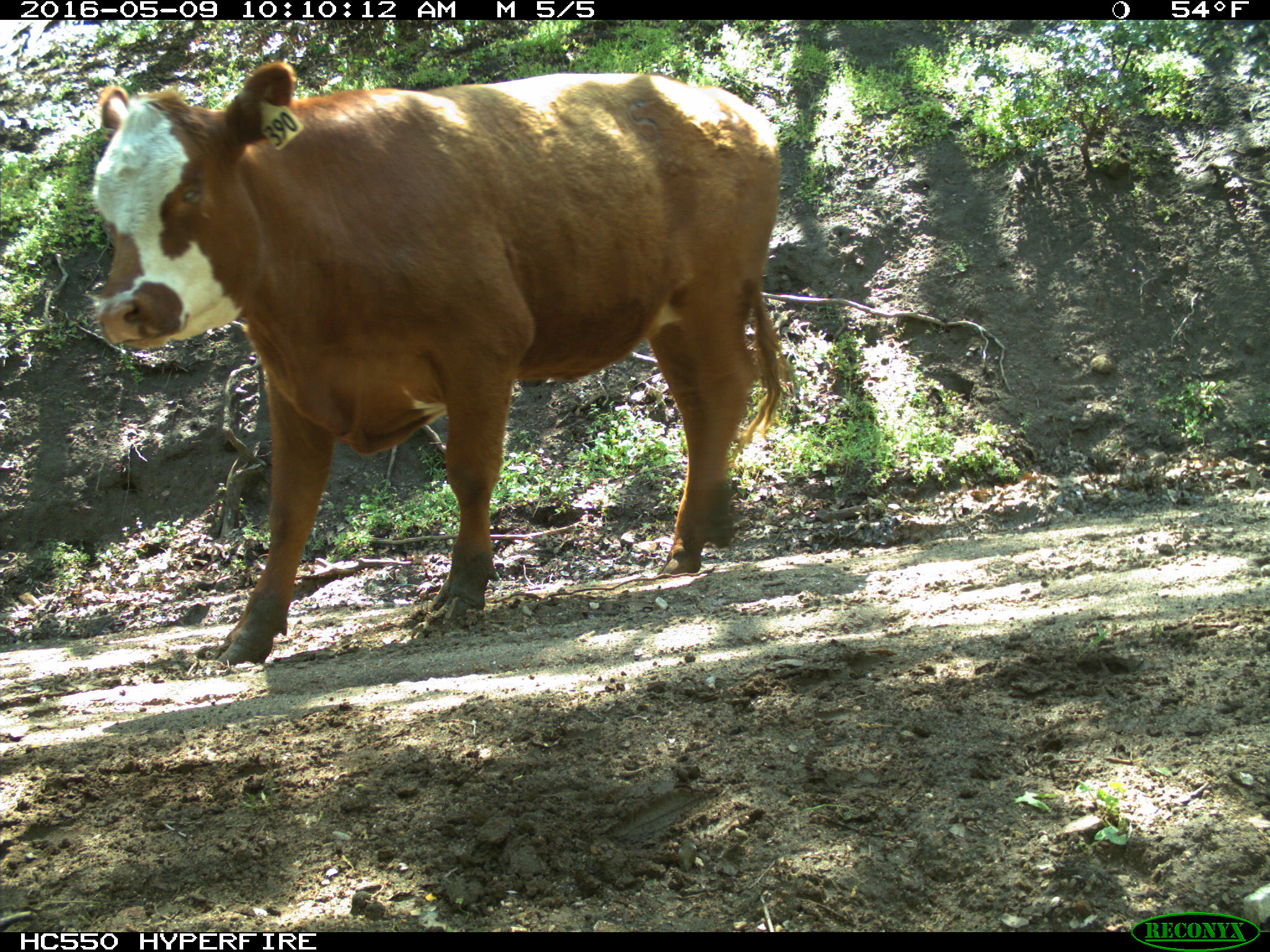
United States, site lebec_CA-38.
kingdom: Animalia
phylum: Chordata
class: Mammalia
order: Artiodactyla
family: Bovidae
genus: Bos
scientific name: Bos taurus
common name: domestic cow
Bos taurus (domestic cow).